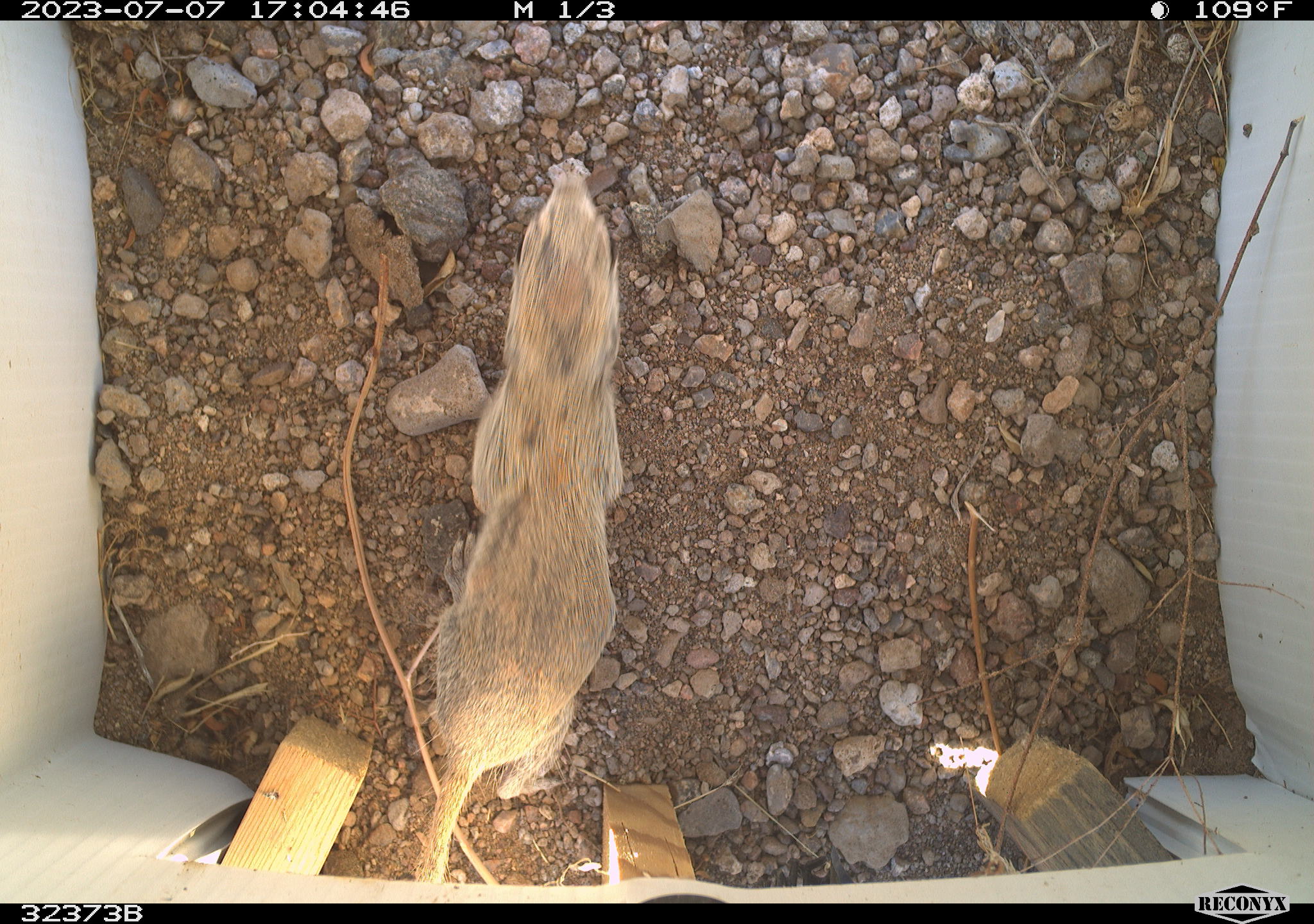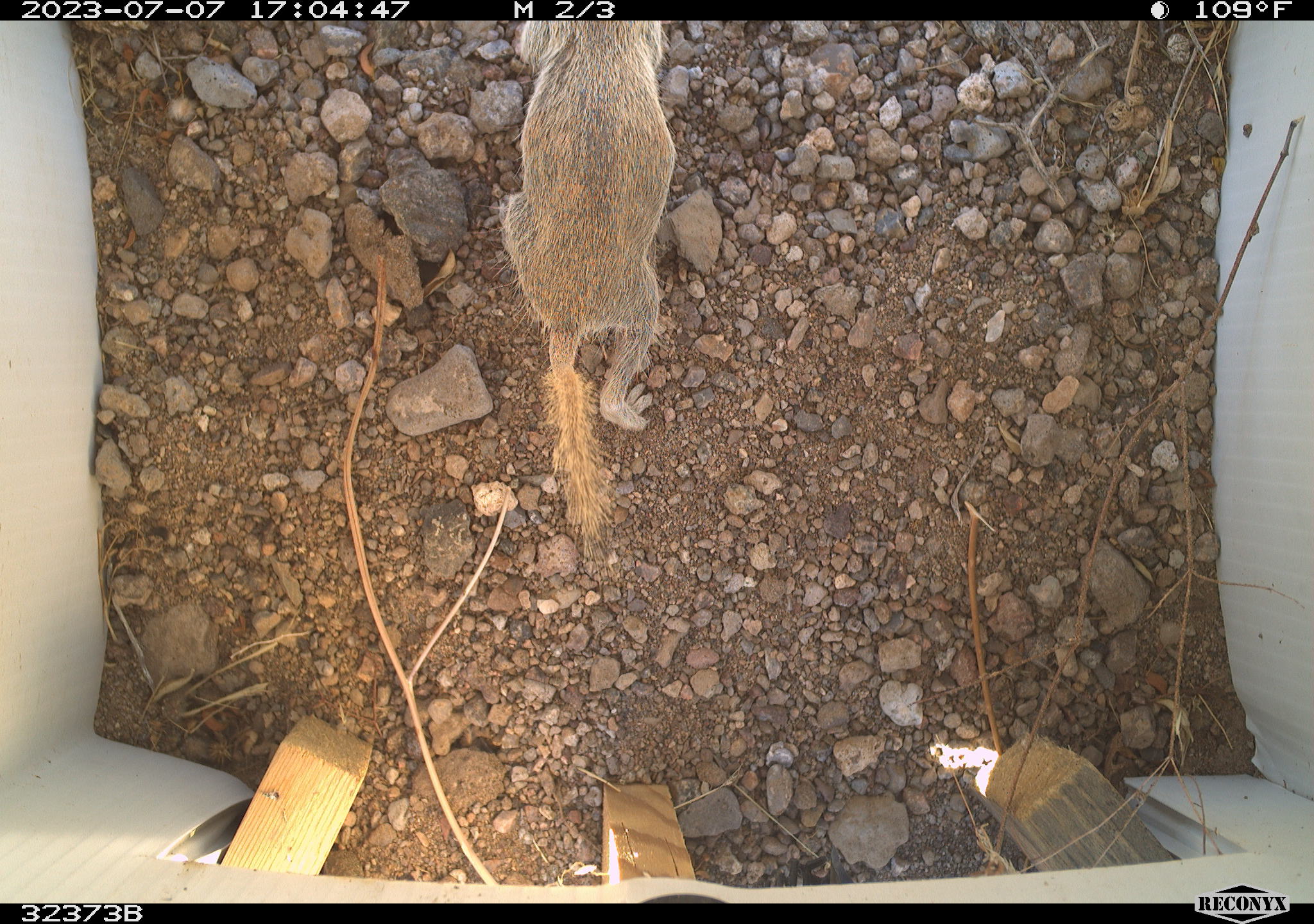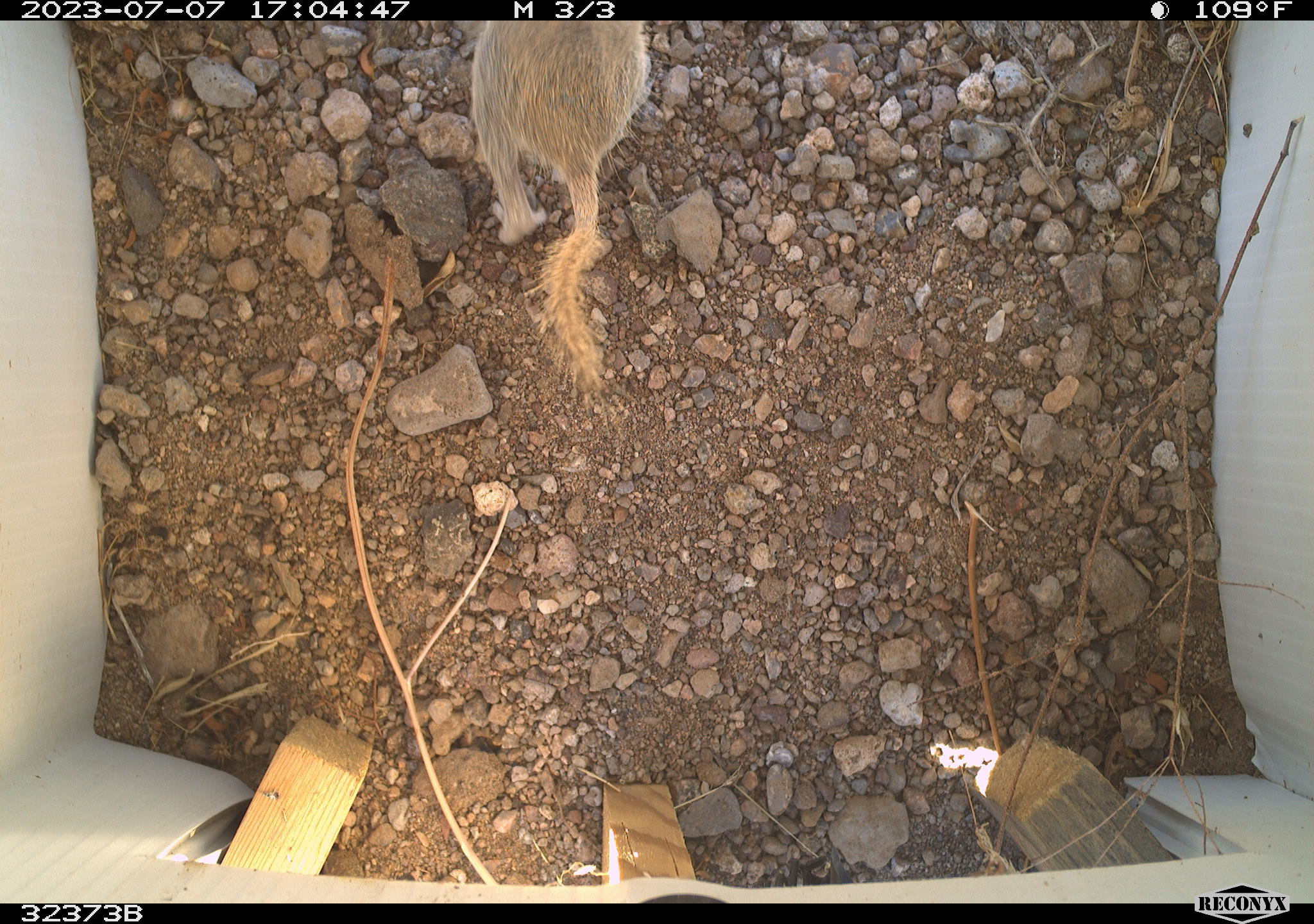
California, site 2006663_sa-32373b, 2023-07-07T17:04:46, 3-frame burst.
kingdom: Animalia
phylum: Chordata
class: Mammalia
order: Rodentia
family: Sciuridae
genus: Xerospermophilus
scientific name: Xerospermophilus tereticaudus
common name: round-tailed ground squirrel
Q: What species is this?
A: Round-tailed ground squirrel (Xerospermophilus tereticaudus).